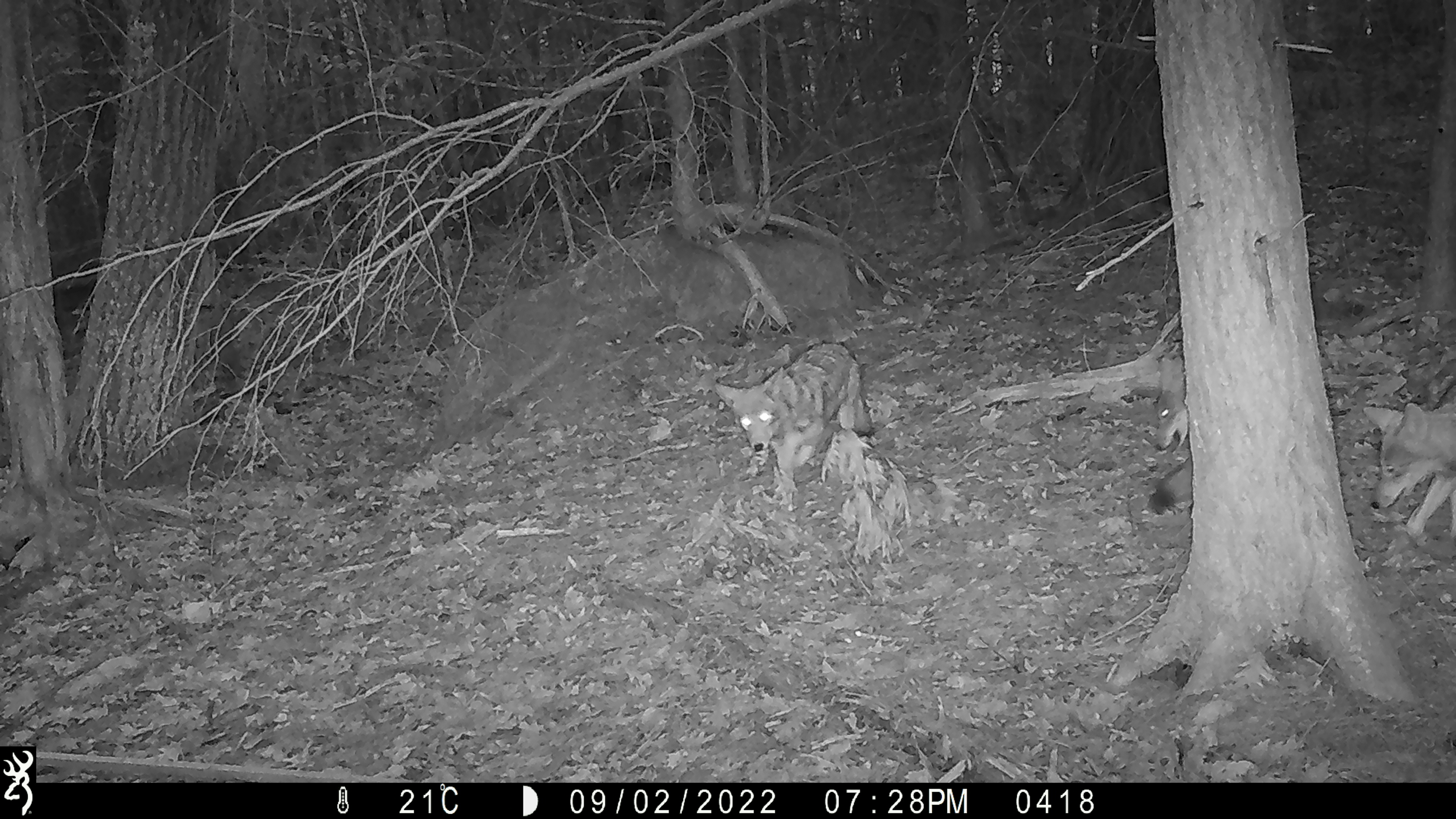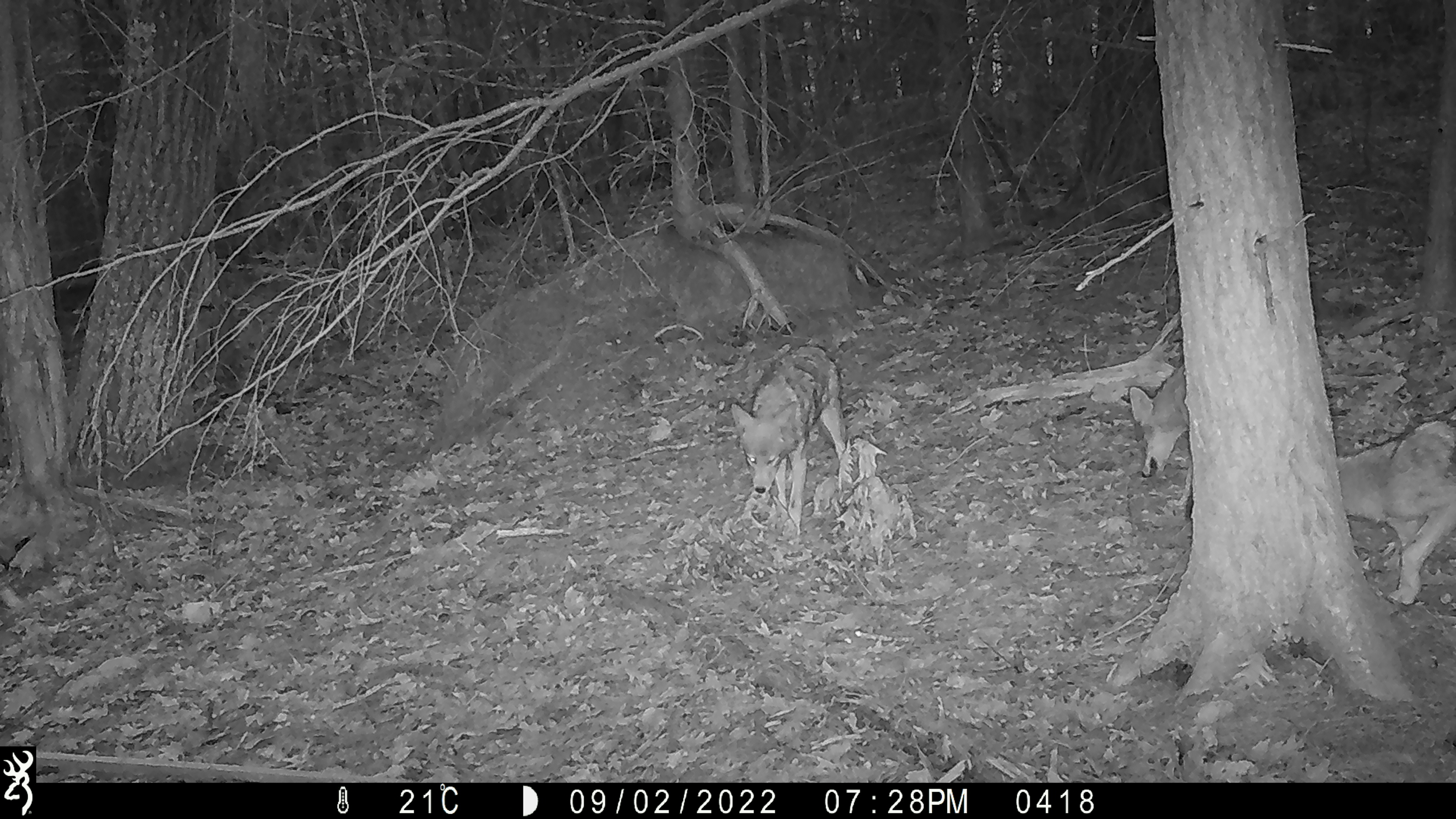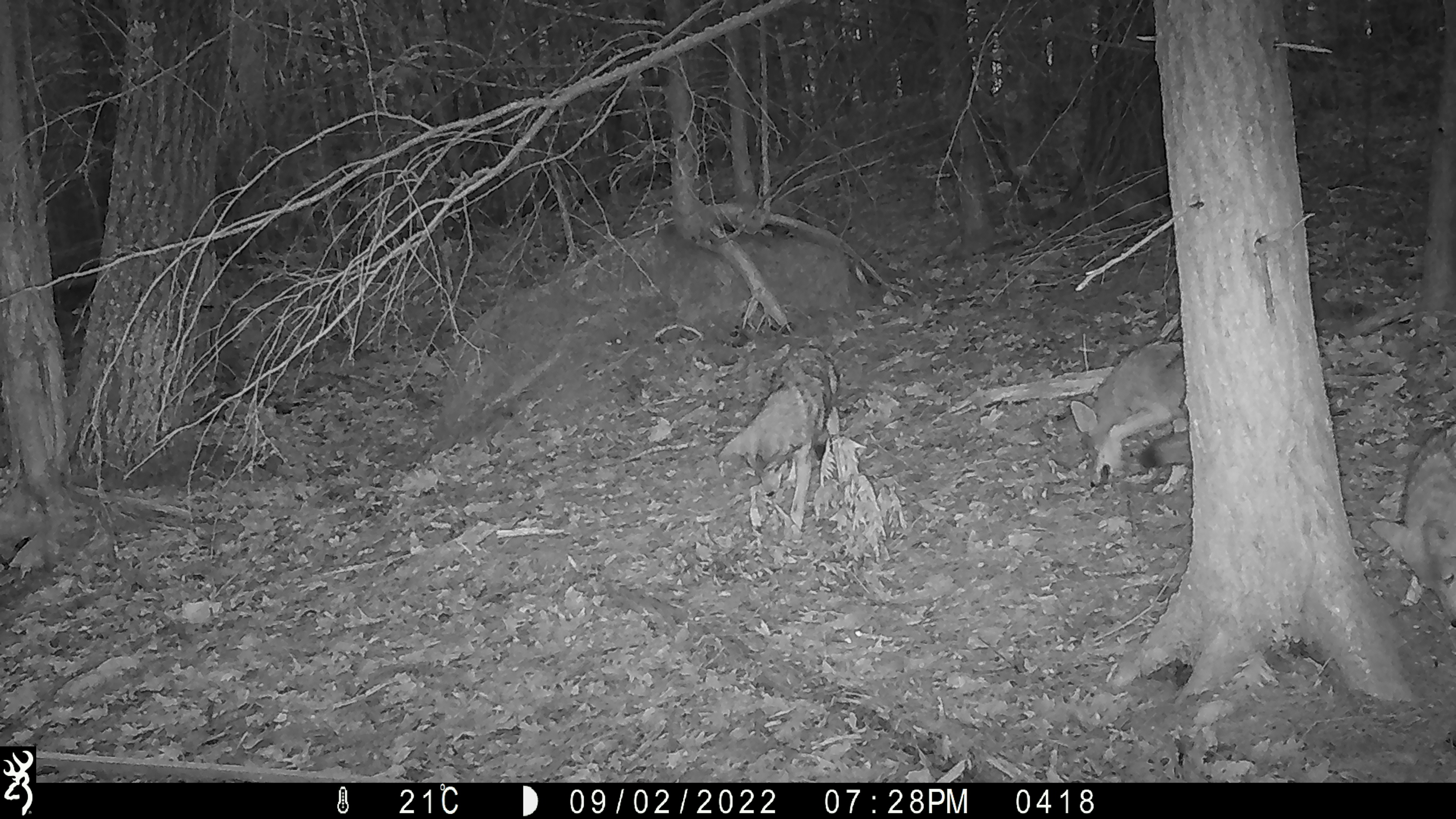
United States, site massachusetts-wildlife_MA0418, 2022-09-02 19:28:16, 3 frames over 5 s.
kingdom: Animalia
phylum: Chordata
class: Mammalia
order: Carnivora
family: Canidae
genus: Canis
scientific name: Canis latrans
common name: coyote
Coyote (Canis latrans).